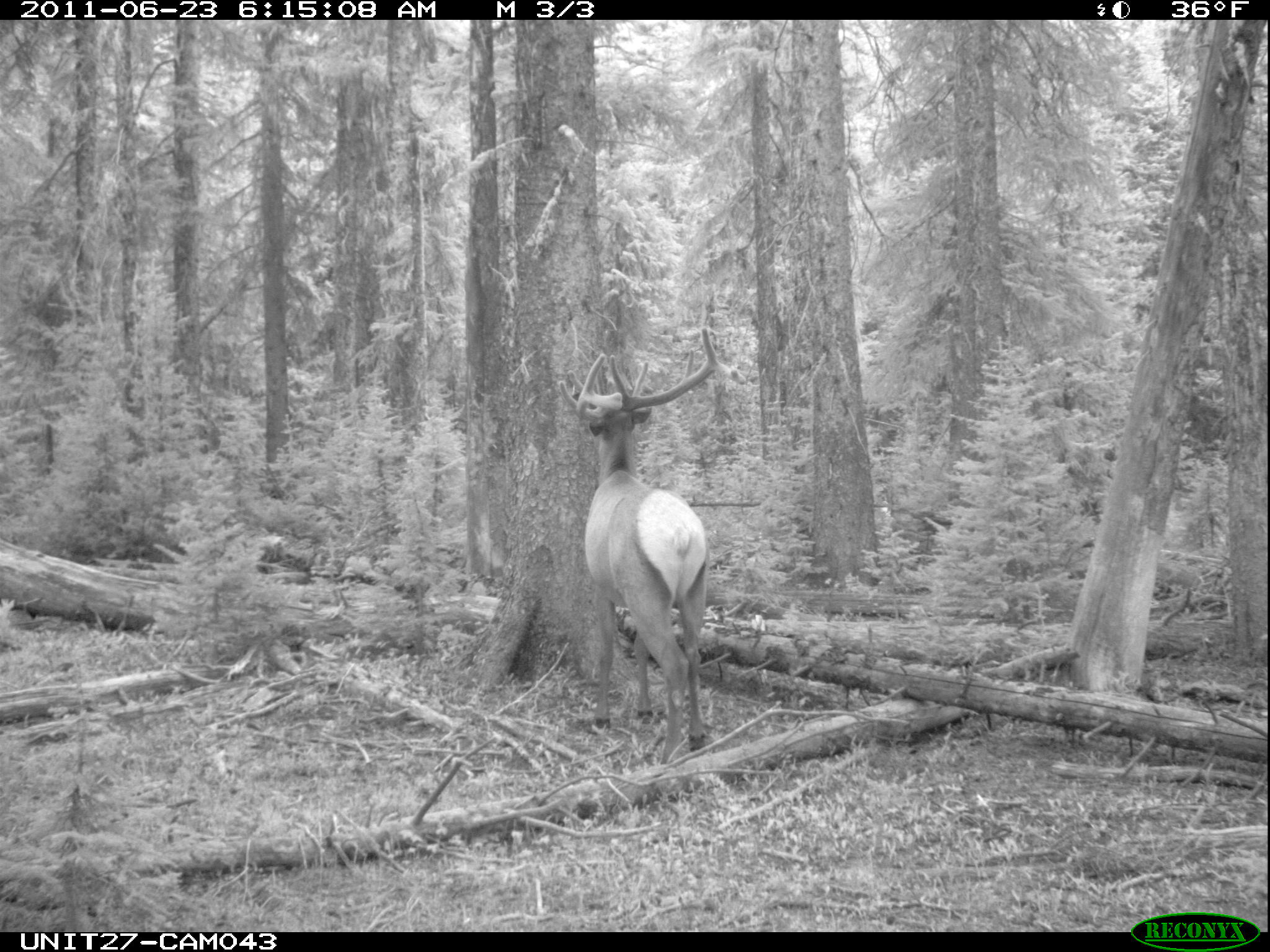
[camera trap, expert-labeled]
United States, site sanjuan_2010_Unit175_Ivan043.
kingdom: Animalia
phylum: Chordata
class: Mammalia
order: Artiodactyla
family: Cervidae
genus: Cervus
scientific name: Cervus elaphus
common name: red deer